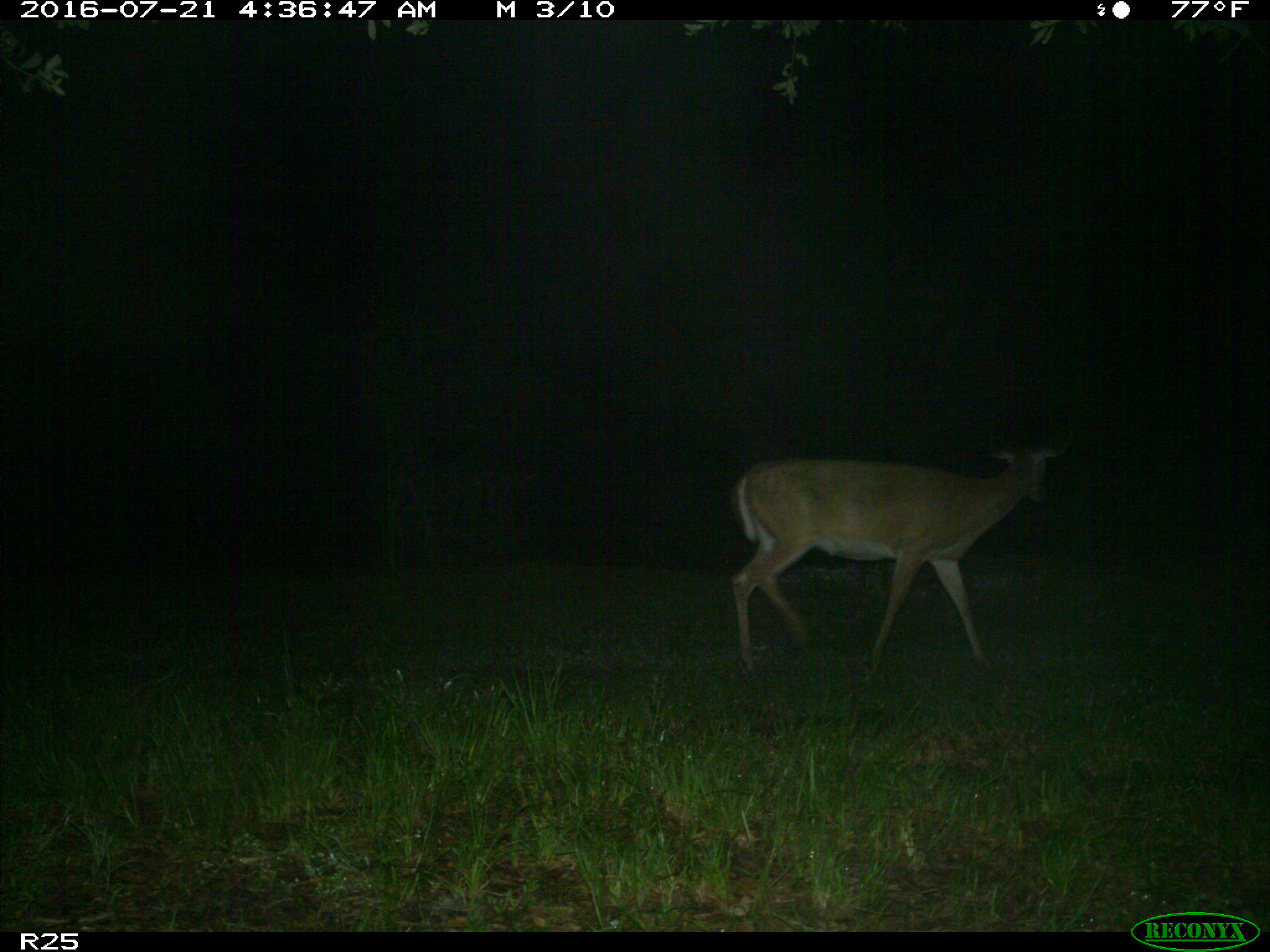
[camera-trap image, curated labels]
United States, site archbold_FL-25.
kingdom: Animalia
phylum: Chordata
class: Mammalia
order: Artiodactyla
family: Cervidae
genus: Odocoileus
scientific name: Odocoileus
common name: deer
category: unidentified deer